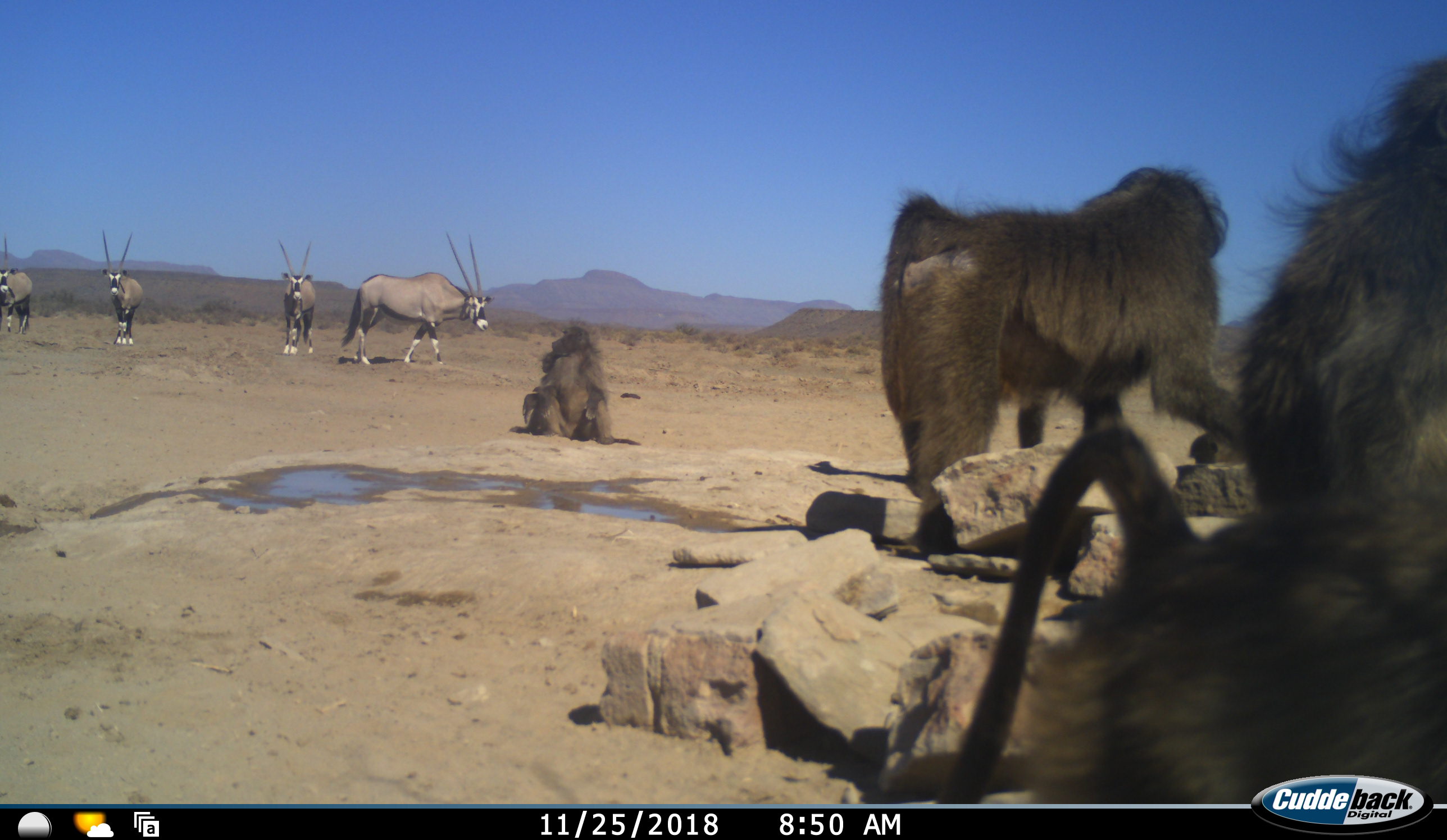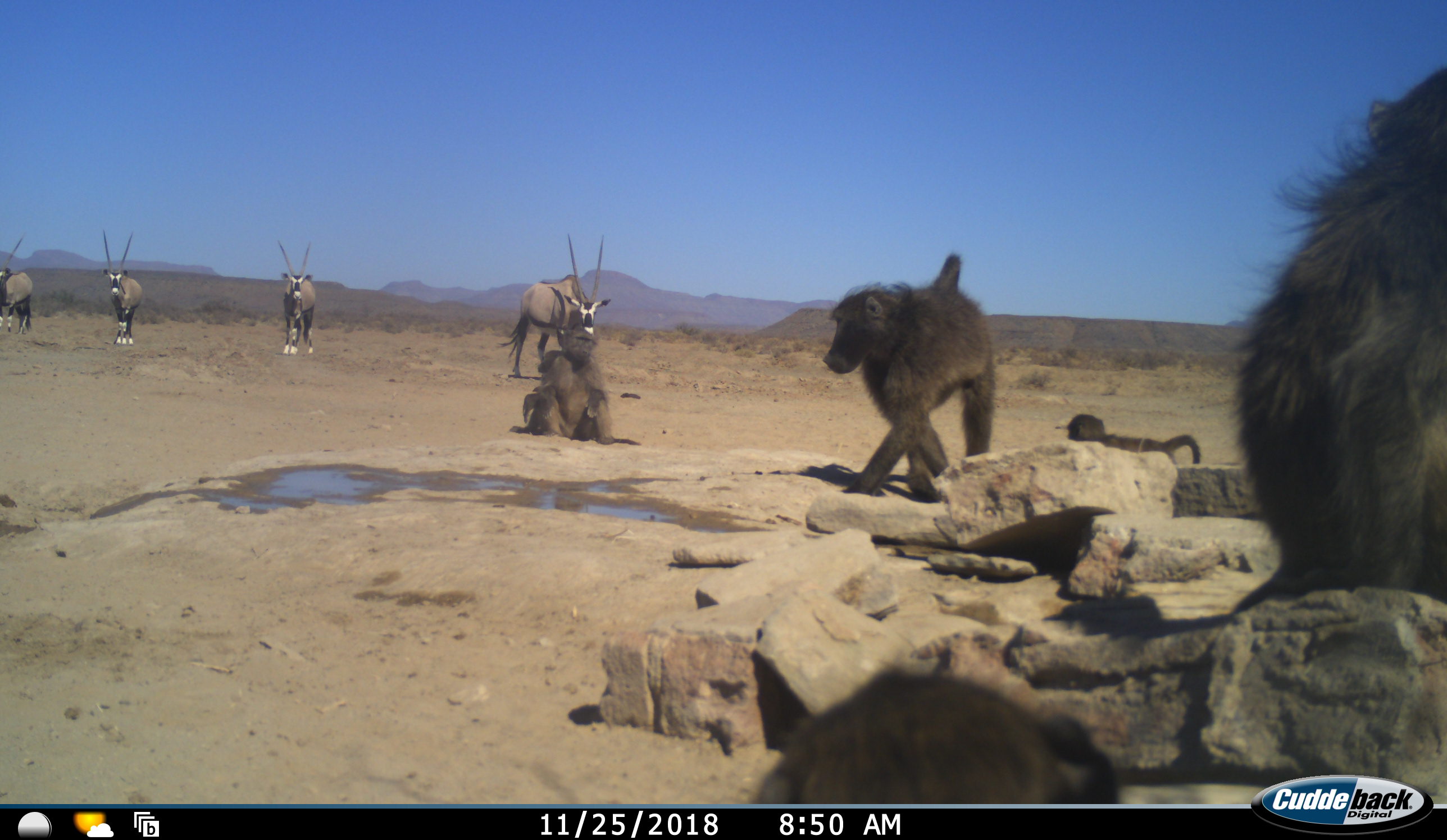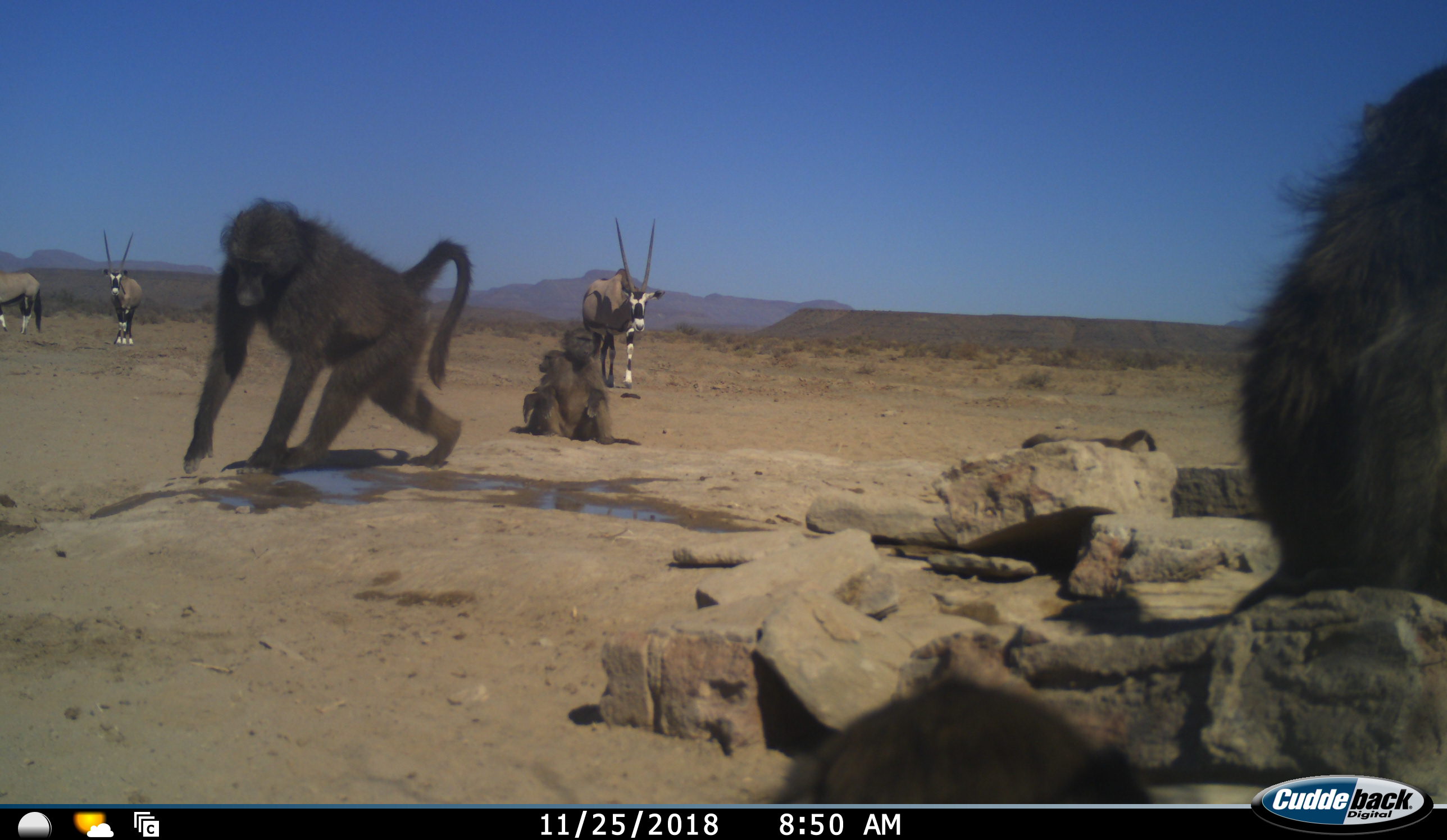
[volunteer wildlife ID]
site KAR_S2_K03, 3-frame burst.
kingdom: Animalia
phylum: Chordata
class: Mammalia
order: Primates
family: Cercopithecidae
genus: Papio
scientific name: Papio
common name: baboon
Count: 6.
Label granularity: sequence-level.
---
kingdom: Animalia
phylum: Chordata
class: Mammalia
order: Artiodactyla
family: Bovidae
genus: Oryx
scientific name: Oryx gazella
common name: gemsbok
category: oryx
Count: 4.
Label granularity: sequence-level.